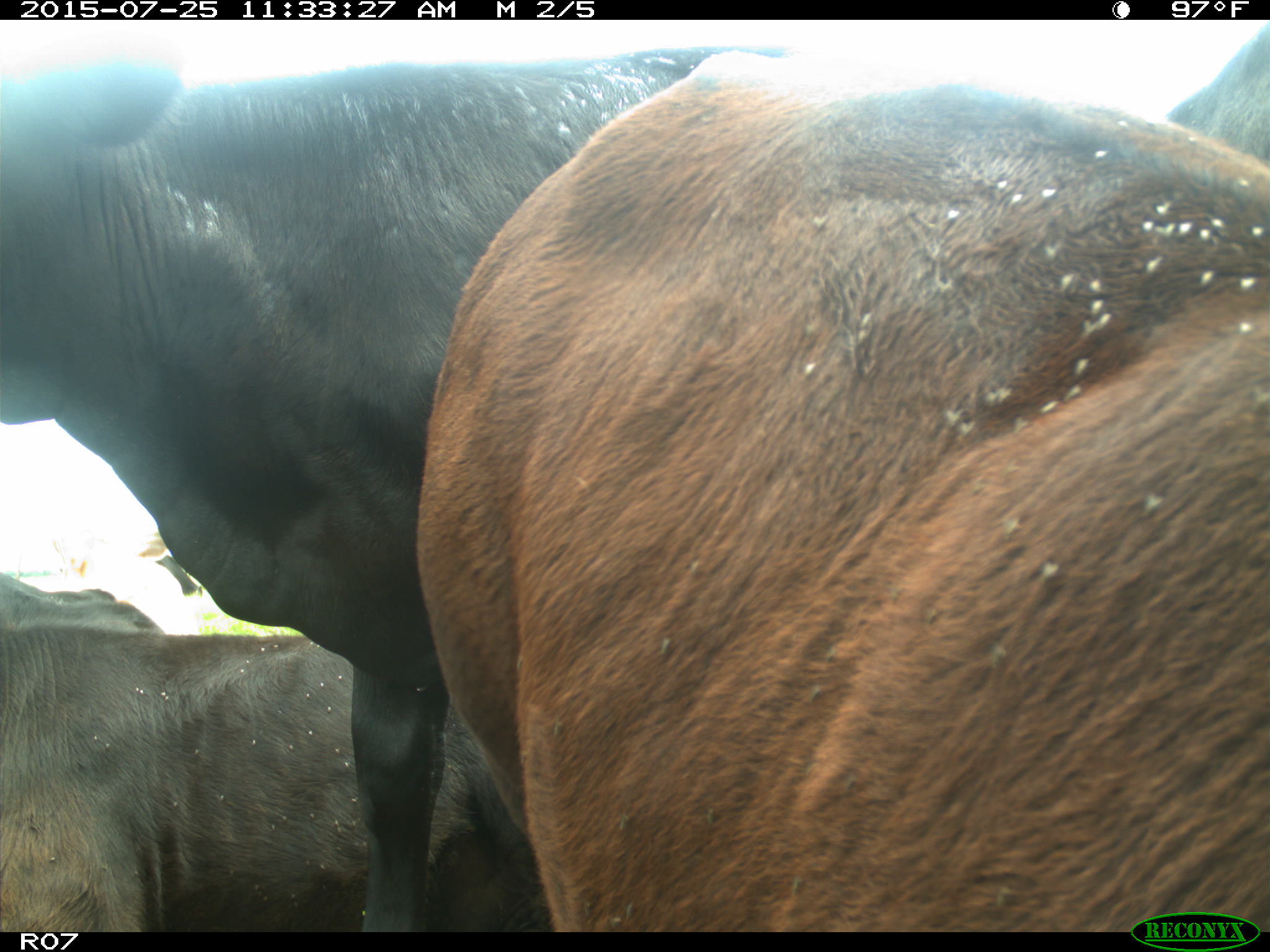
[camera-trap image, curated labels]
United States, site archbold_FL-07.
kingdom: Animalia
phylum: Chordata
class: Mammalia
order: Artiodactyla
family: Bovidae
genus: Bos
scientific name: Bos taurus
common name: domestic cow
Bos taurus (domestic cow).